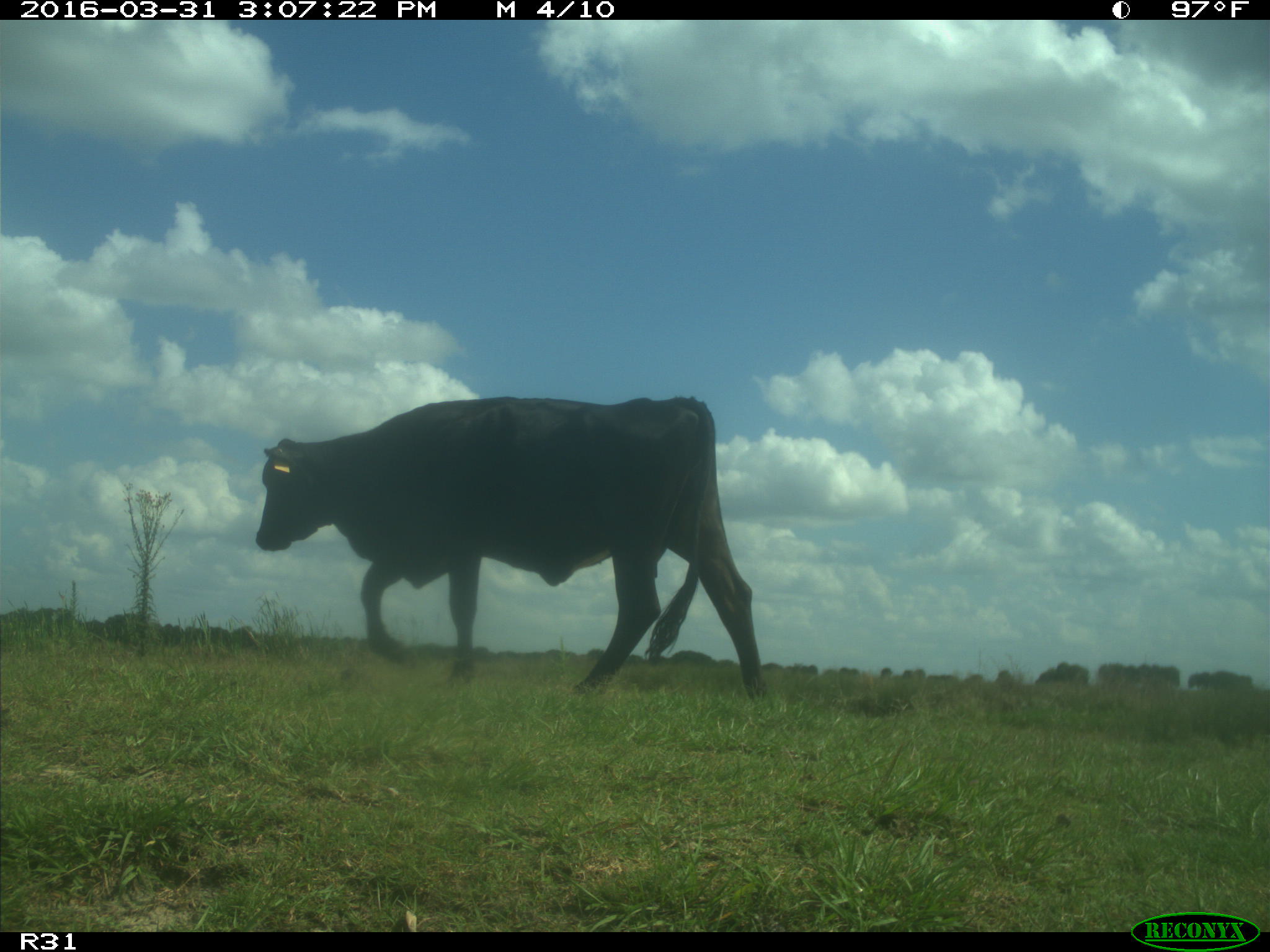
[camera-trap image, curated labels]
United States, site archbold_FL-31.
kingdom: Animalia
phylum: Chordata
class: Mammalia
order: Artiodactyla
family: Bovidae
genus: Bos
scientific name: Bos taurus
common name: domestic cow